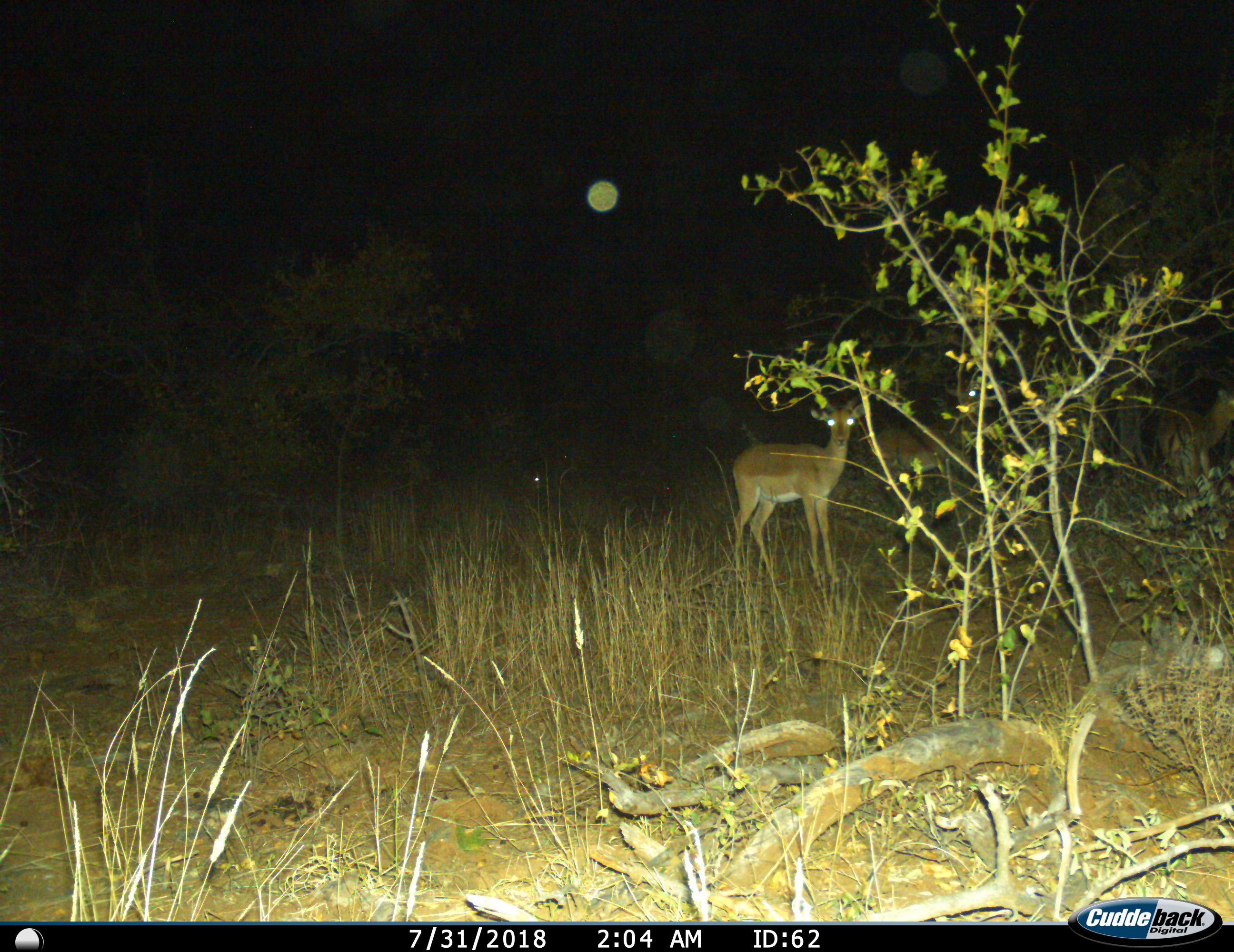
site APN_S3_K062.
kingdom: Animalia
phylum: Chordata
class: Mammalia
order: Artiodactyla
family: Bovidae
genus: Aepyceros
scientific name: Aepyceros melampus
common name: impala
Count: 3.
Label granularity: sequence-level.